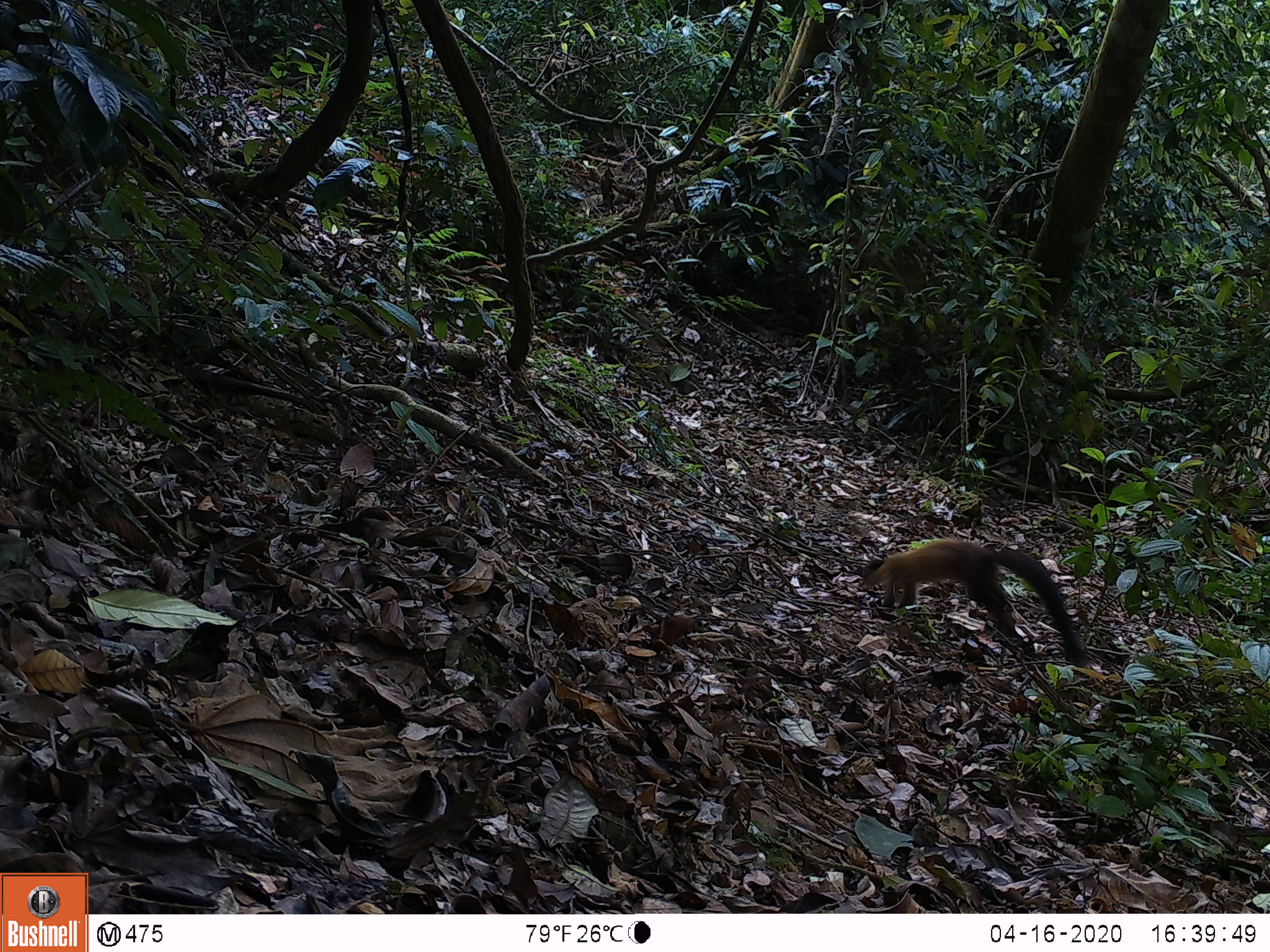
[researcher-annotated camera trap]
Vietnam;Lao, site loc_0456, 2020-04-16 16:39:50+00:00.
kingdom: Animalia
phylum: Chordata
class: Mammalia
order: Carnivora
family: Mustelidae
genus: Martes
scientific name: Martes flavigula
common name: yellow-throated marten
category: yellow throated marten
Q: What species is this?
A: Yellow throated marten (yellow-throated marten) (Martes flavigula).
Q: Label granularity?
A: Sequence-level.